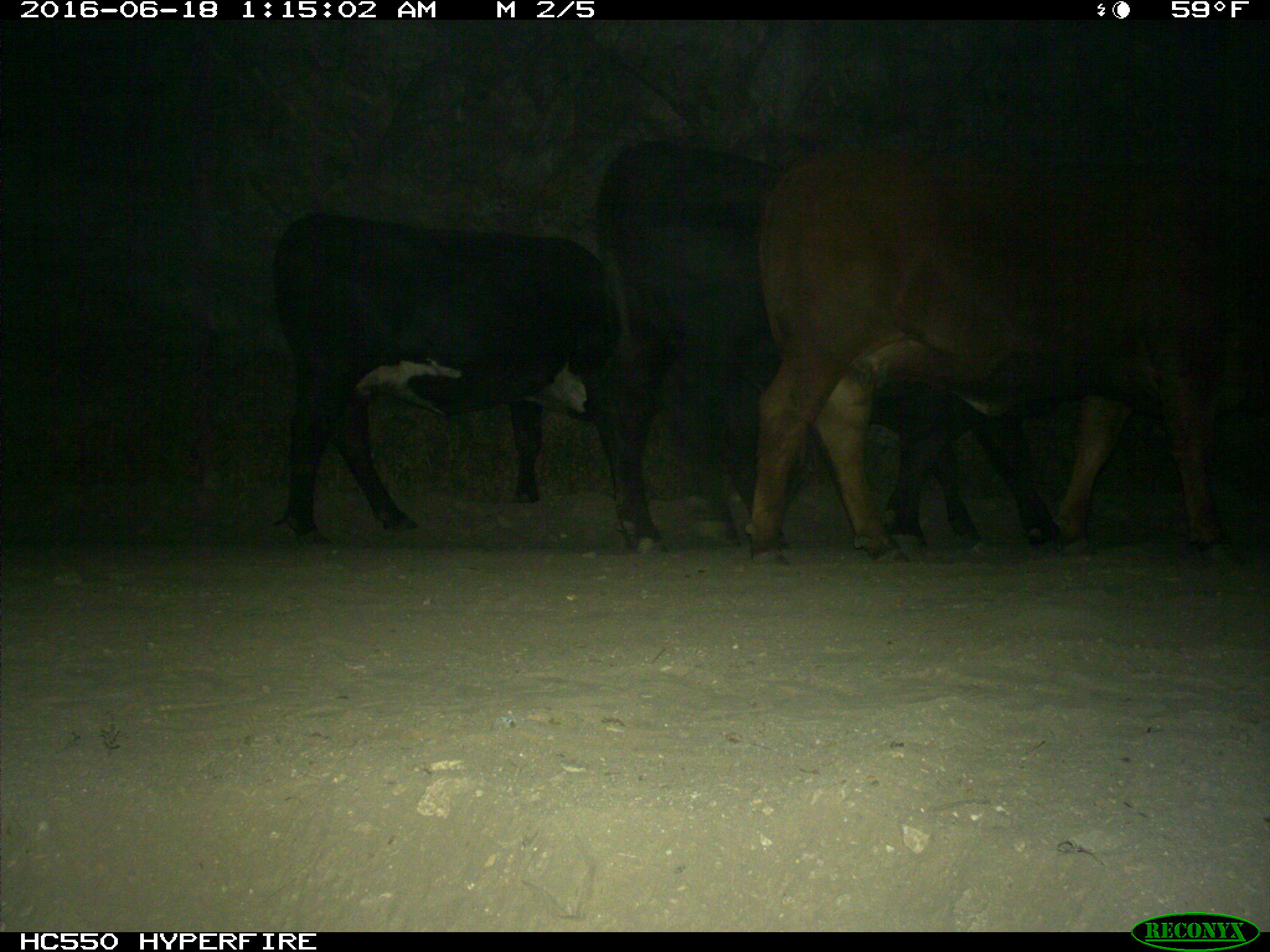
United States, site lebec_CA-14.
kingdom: Animalia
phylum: Chordata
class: Mammalia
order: Artiodactyla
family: Bovidae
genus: Bos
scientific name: Bos taurus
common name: domestic cow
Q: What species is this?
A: Bos taurus (domestic cow).